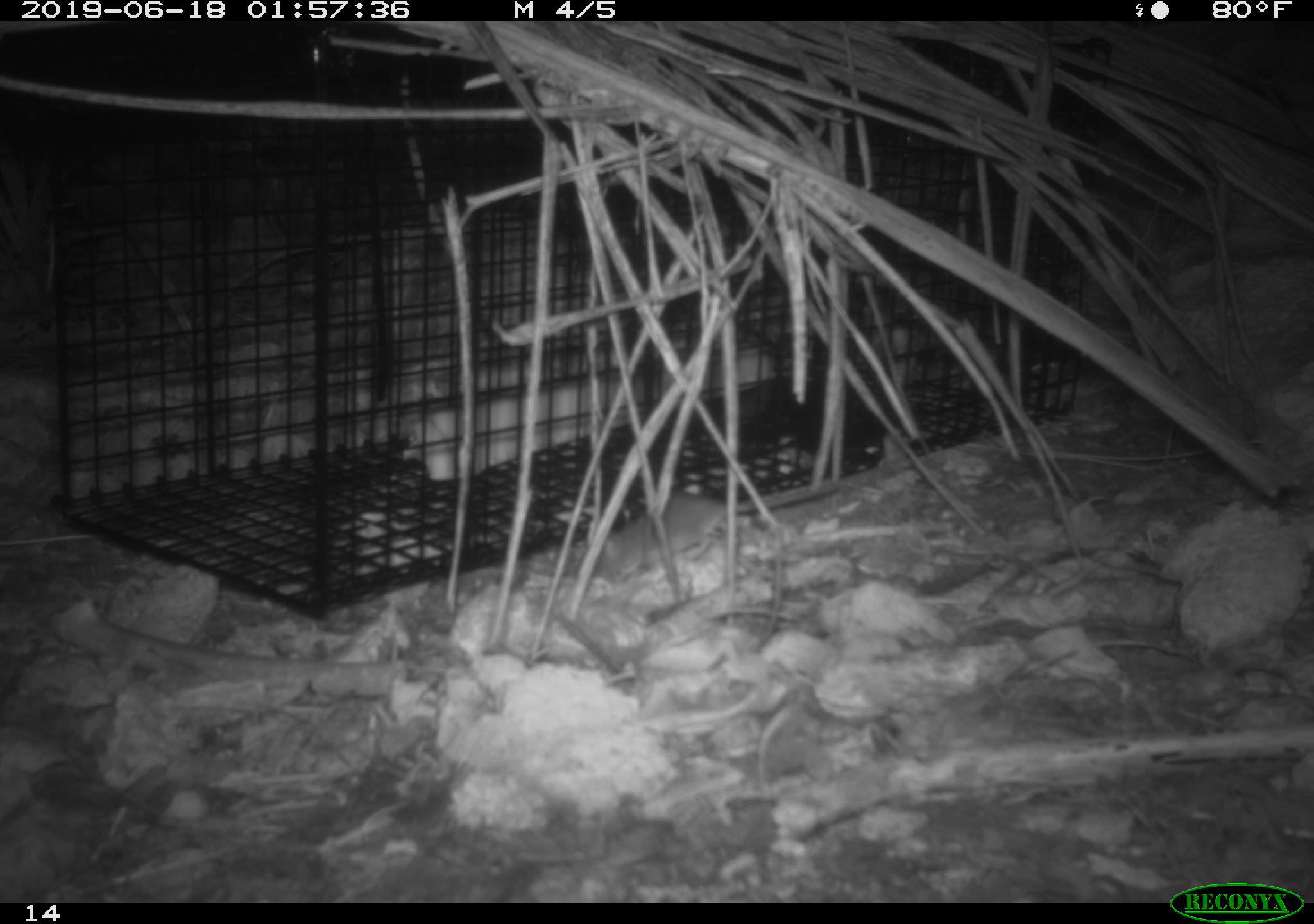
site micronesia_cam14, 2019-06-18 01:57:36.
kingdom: Animalia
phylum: Chordata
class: Mammalia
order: Rodentia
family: Muridae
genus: Rattus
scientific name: Rattus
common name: rat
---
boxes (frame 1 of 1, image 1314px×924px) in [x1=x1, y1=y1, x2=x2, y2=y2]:
rat: [x1=604, y1=495, x2=792, y2=662]